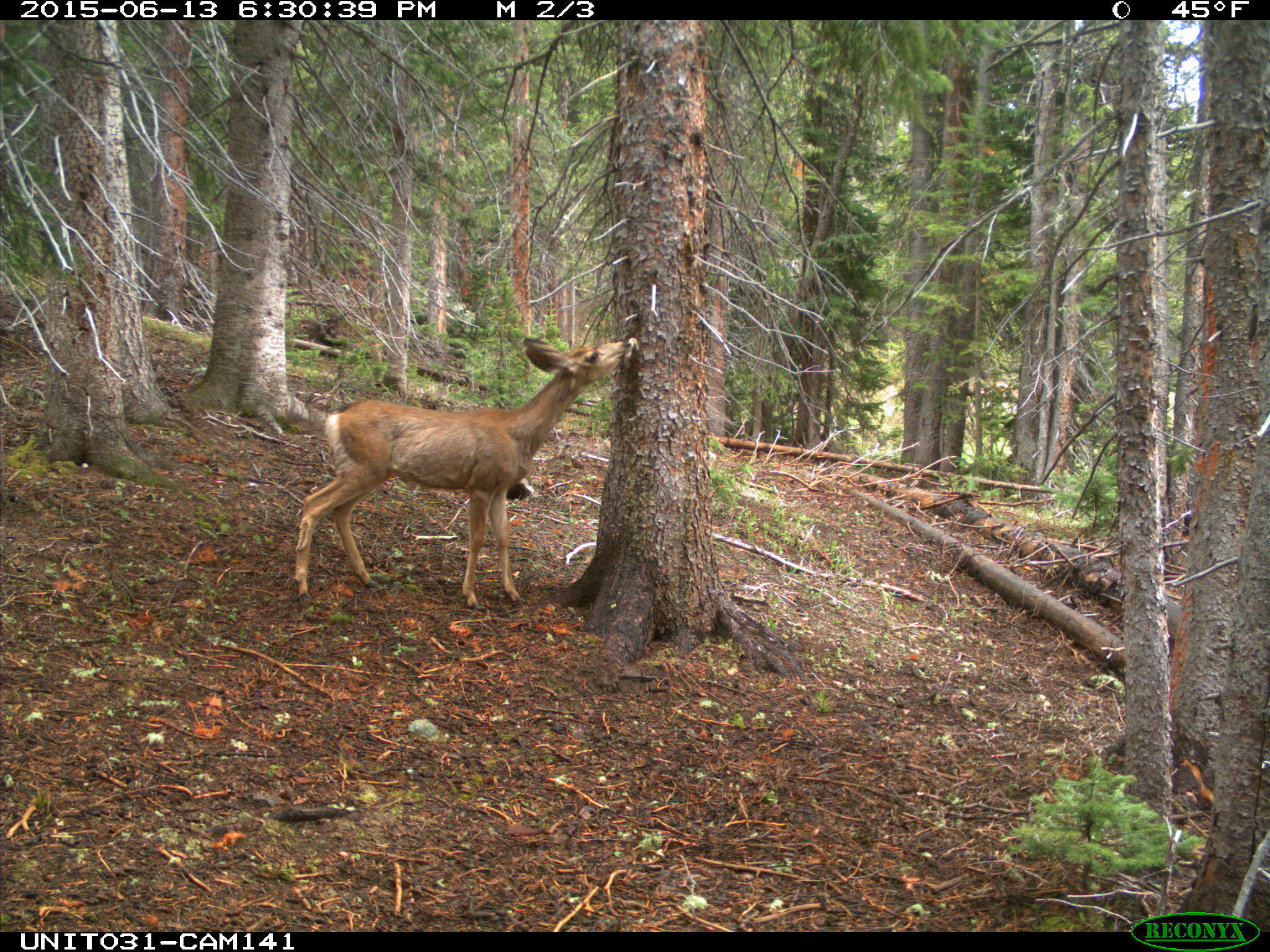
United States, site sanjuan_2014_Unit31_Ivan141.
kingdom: Animalia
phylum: Chordata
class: Mammalia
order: Artiodactyla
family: Cervidae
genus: Odocoileus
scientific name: Odocoileus hemionus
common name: mule deer